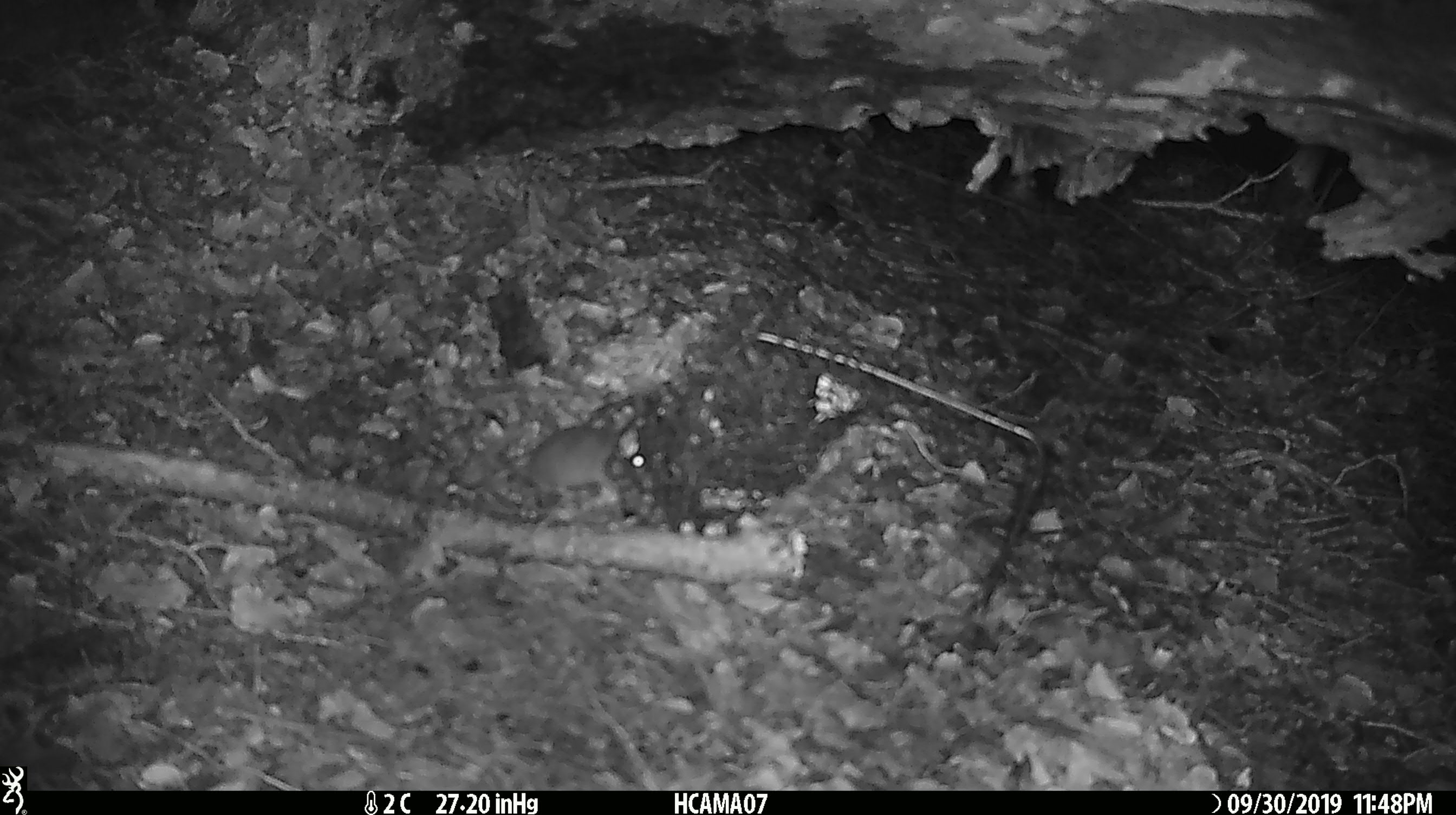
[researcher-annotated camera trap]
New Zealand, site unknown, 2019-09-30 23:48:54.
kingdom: Animalia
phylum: Chordata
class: Mammalia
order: Rodentia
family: Muridae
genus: Mus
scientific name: Mus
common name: mouse